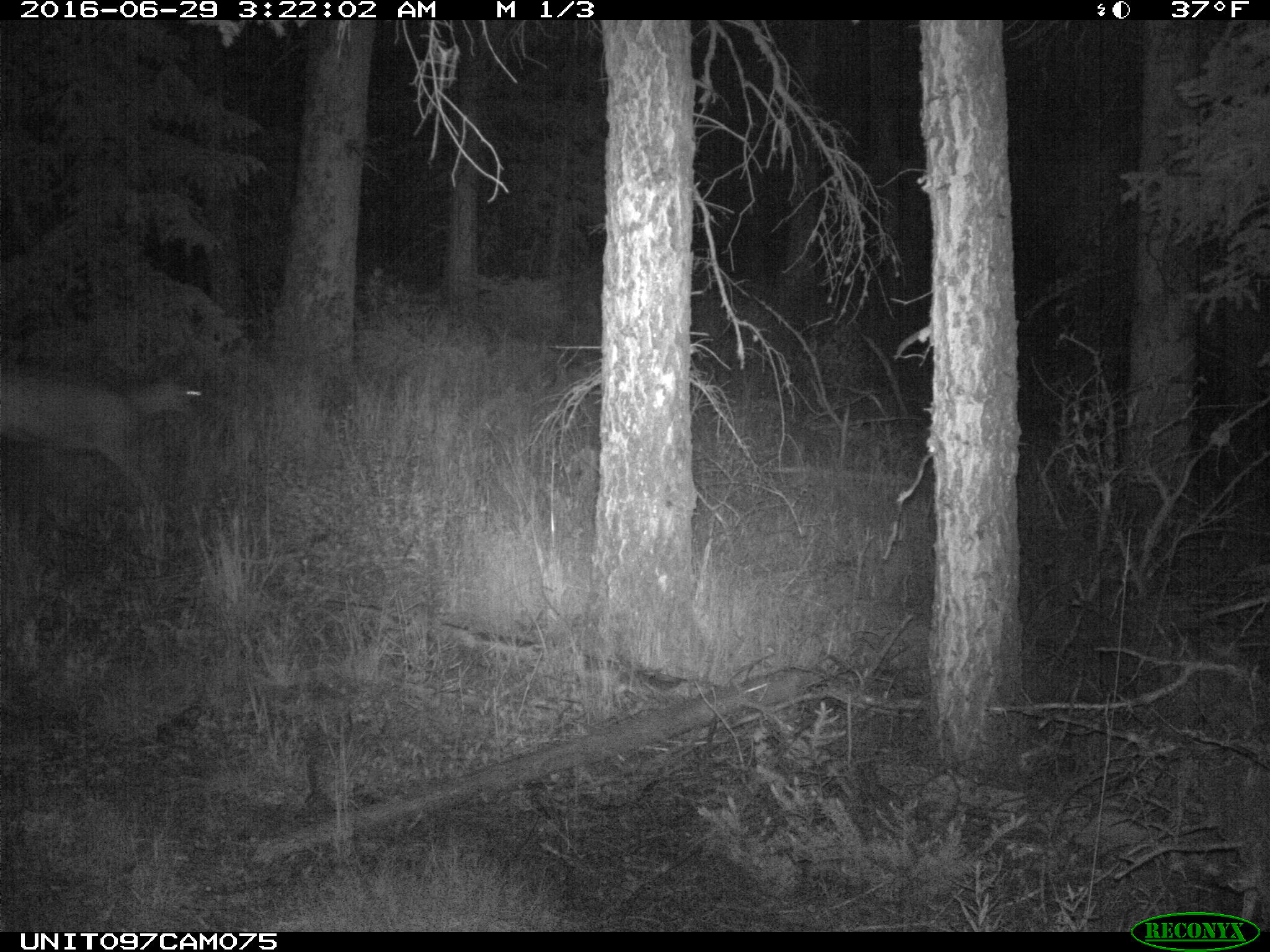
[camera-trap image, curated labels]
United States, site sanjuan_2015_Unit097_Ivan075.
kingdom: Animalia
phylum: Chordata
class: Mammalia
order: Artiodactyla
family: Cervidae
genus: Odocoileus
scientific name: Odocoileus hemionus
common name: mule deer